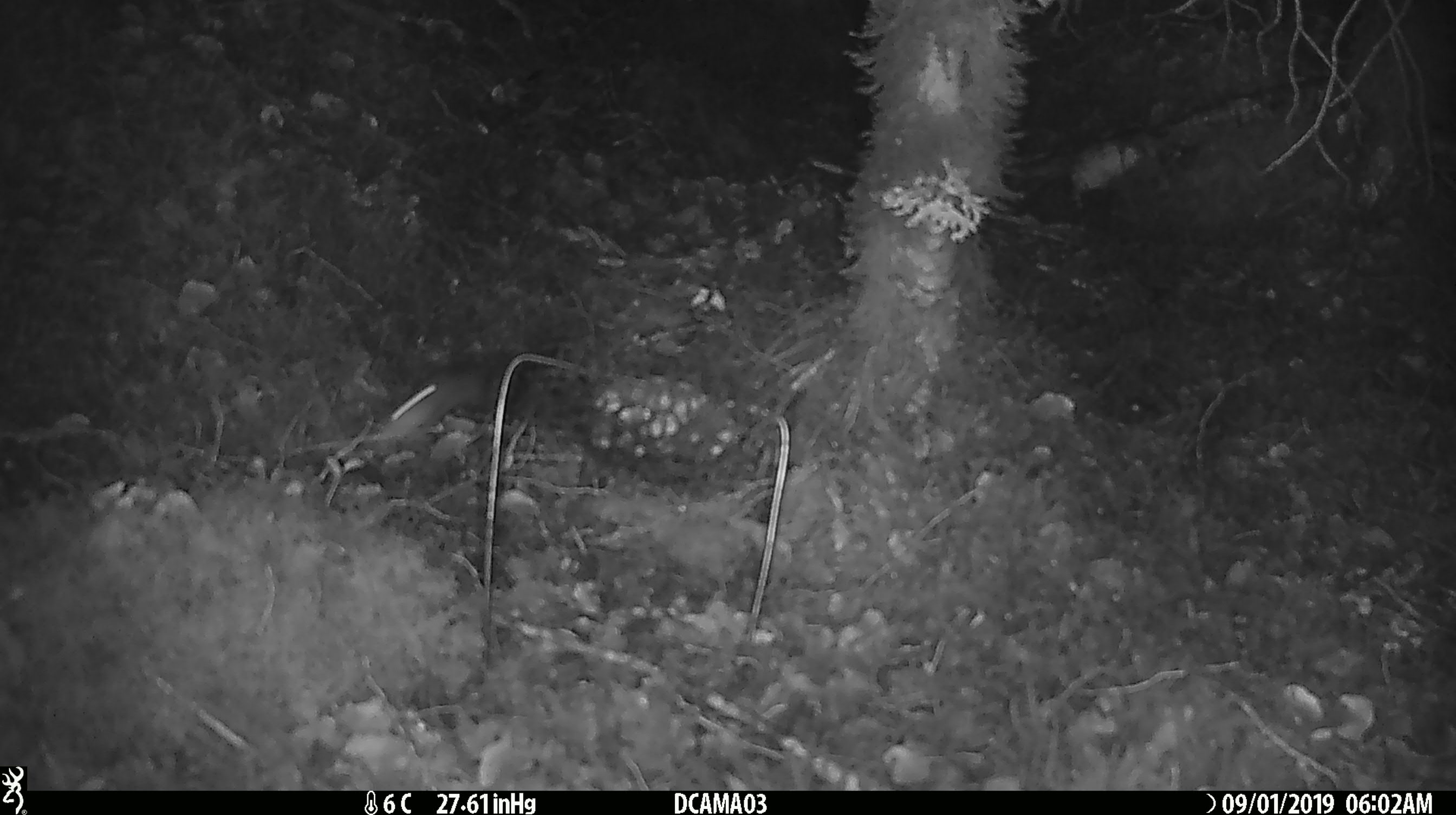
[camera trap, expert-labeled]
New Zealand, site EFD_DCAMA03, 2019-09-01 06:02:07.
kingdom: Animalia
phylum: Chordata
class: Mammalia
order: Rodentia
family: Muridae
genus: Mus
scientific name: Mus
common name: mouse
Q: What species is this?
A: Mouse (Mus).